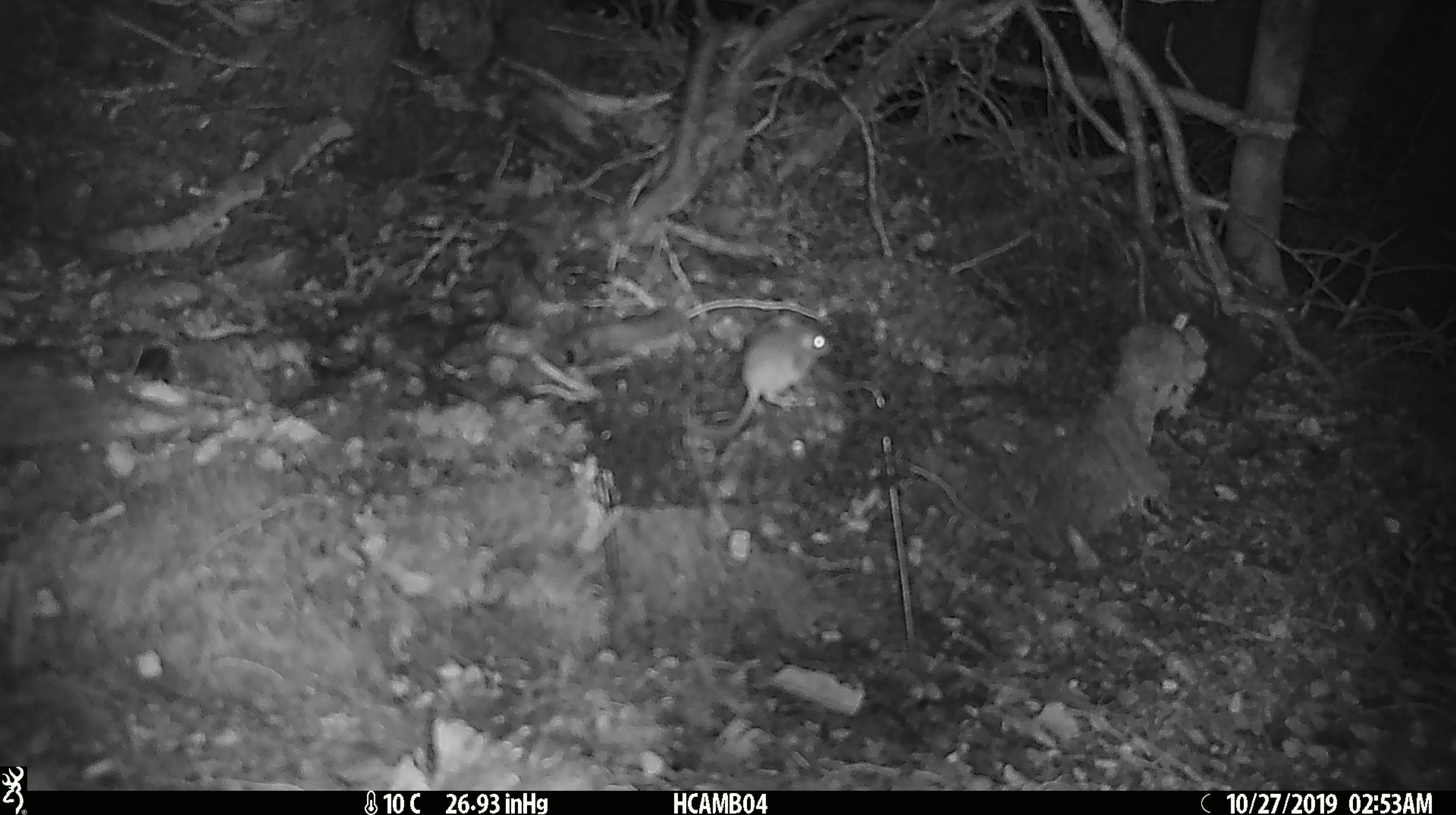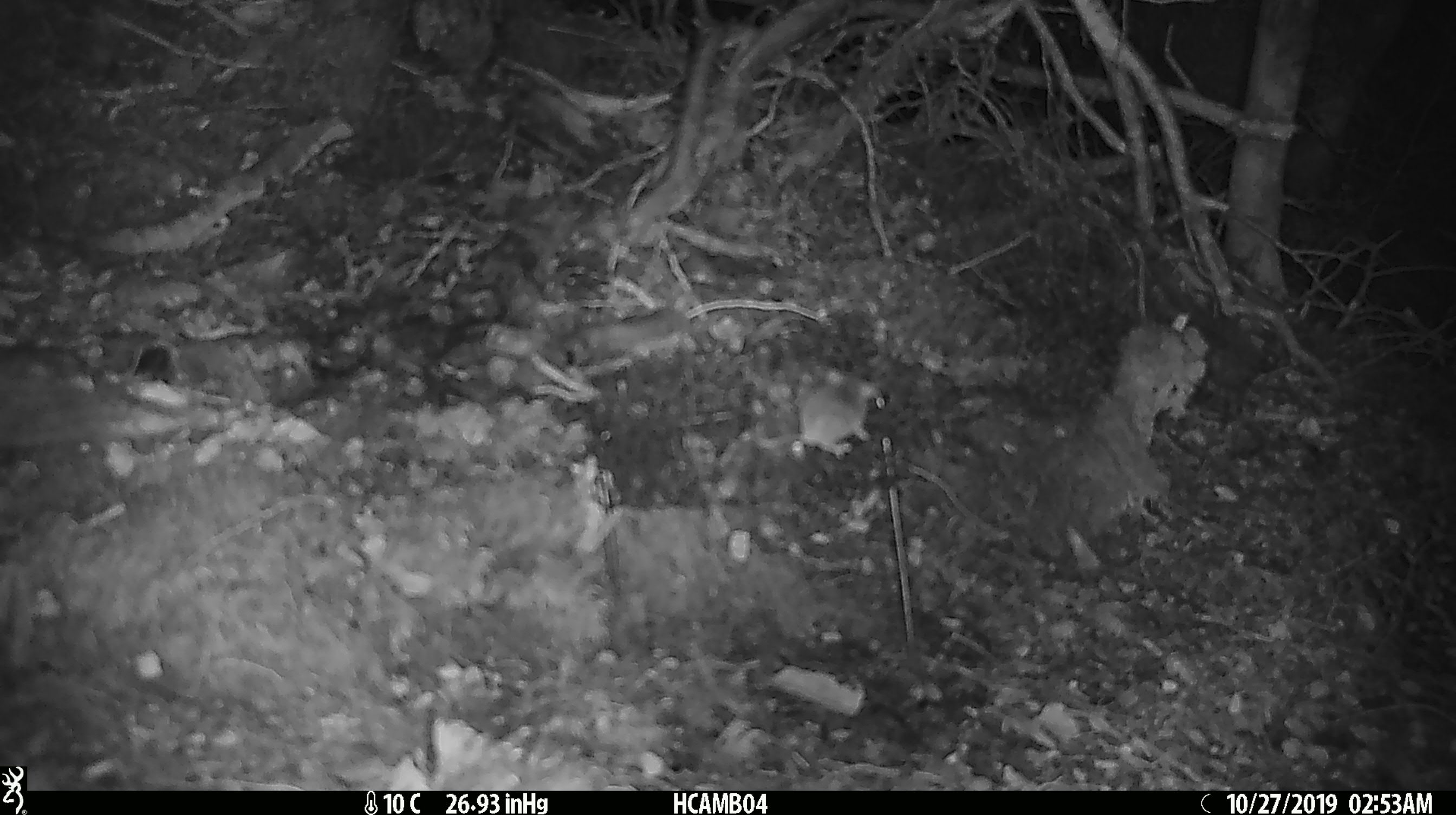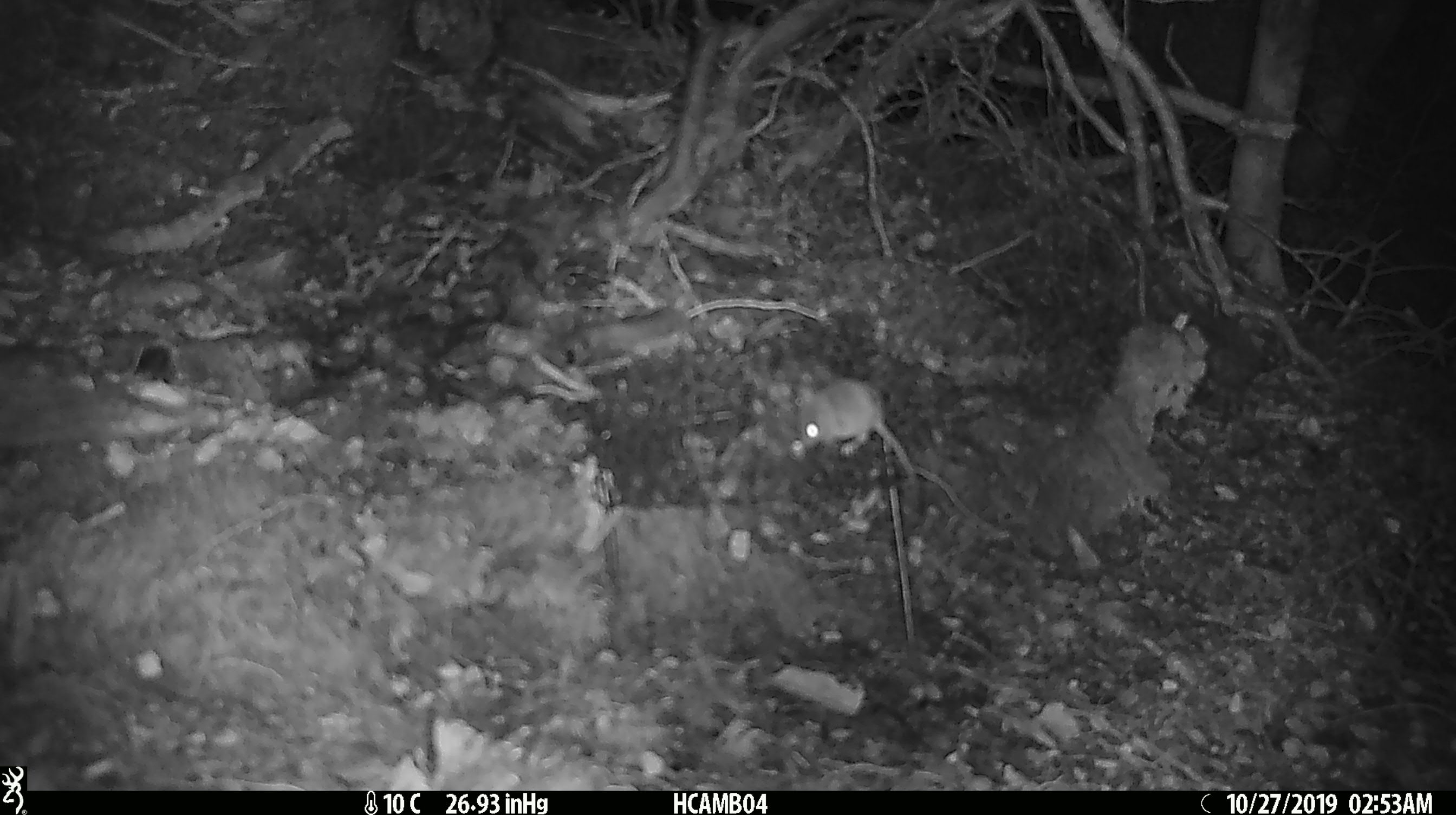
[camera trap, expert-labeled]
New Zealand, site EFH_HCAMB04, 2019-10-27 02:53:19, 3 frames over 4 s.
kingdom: Animalia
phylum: Chordata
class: Mammalia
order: Rodentia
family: Muridae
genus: Mus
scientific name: Mus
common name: mouse